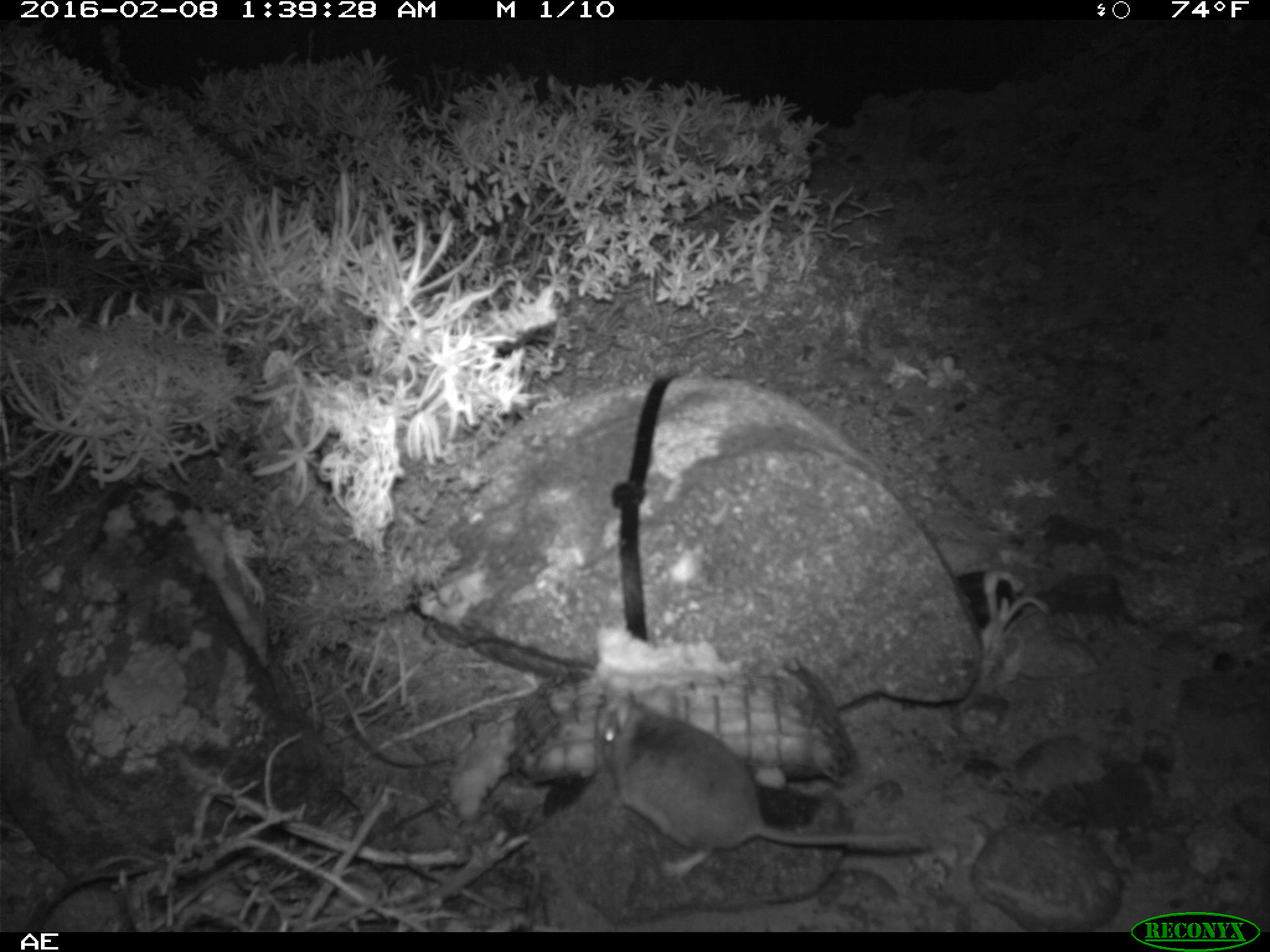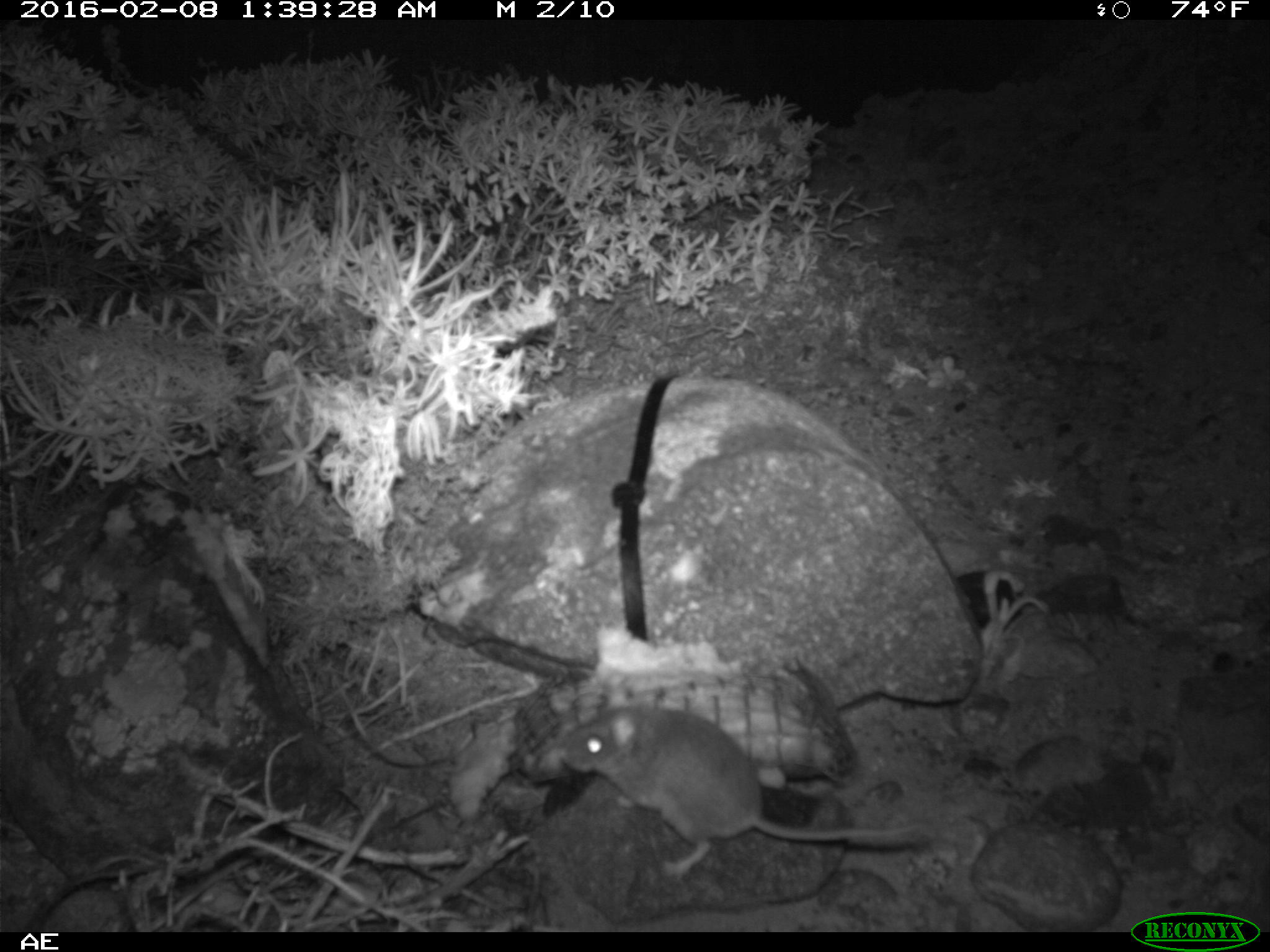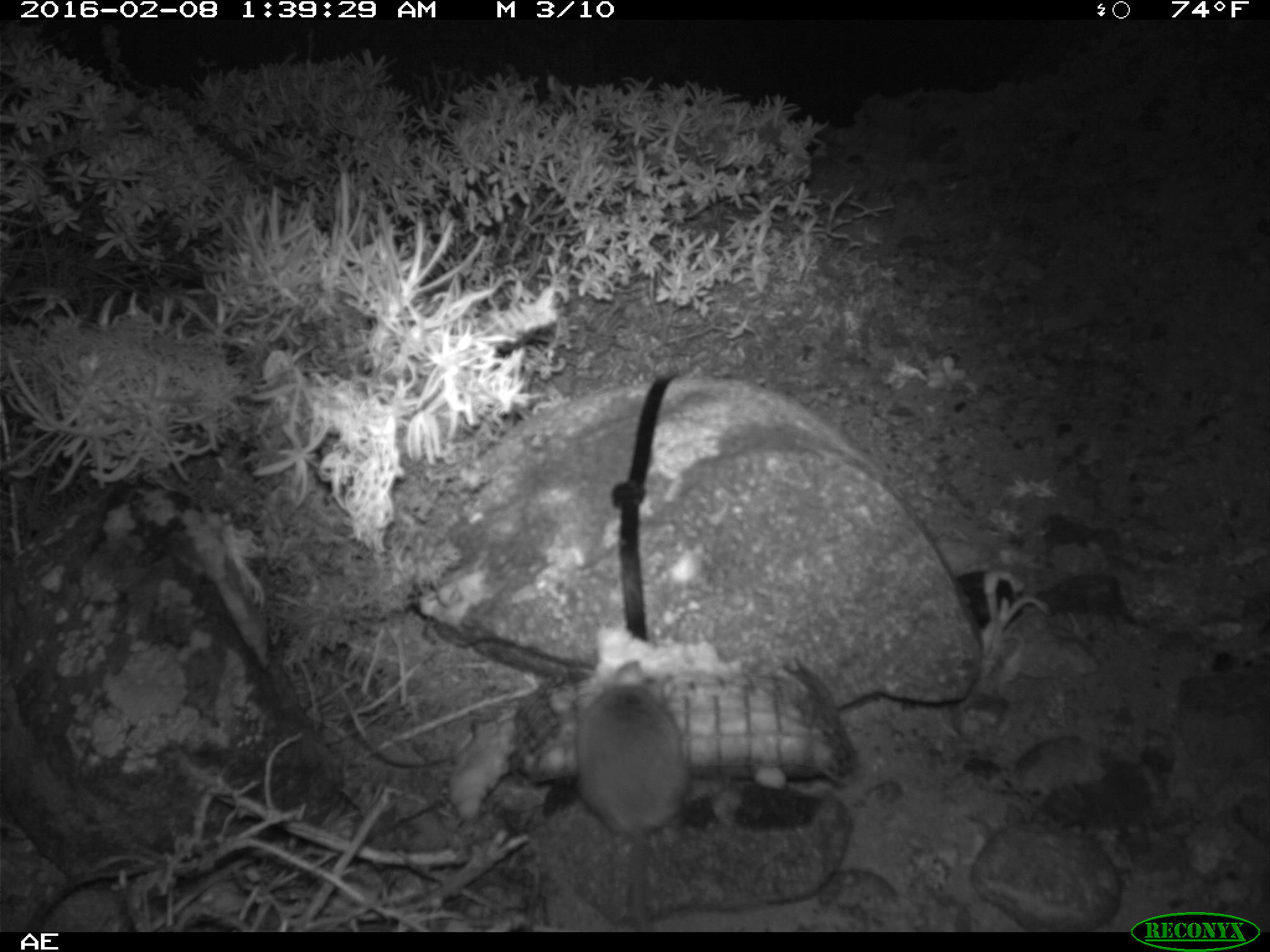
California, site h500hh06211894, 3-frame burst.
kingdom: Animalia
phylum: Chordata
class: Mammalia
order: Rodentia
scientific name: Rodentia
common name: rodent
Rodent (Rodentia).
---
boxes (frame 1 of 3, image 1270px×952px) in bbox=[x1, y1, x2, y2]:
rodent: bbox=[595, 680, 931, 881]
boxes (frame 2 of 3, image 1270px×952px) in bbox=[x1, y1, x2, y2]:
rodent: bbox=[559, 705, 930, 886]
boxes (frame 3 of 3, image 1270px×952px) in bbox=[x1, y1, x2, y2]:
rodent: bbox=[574, 661, 687, 932]